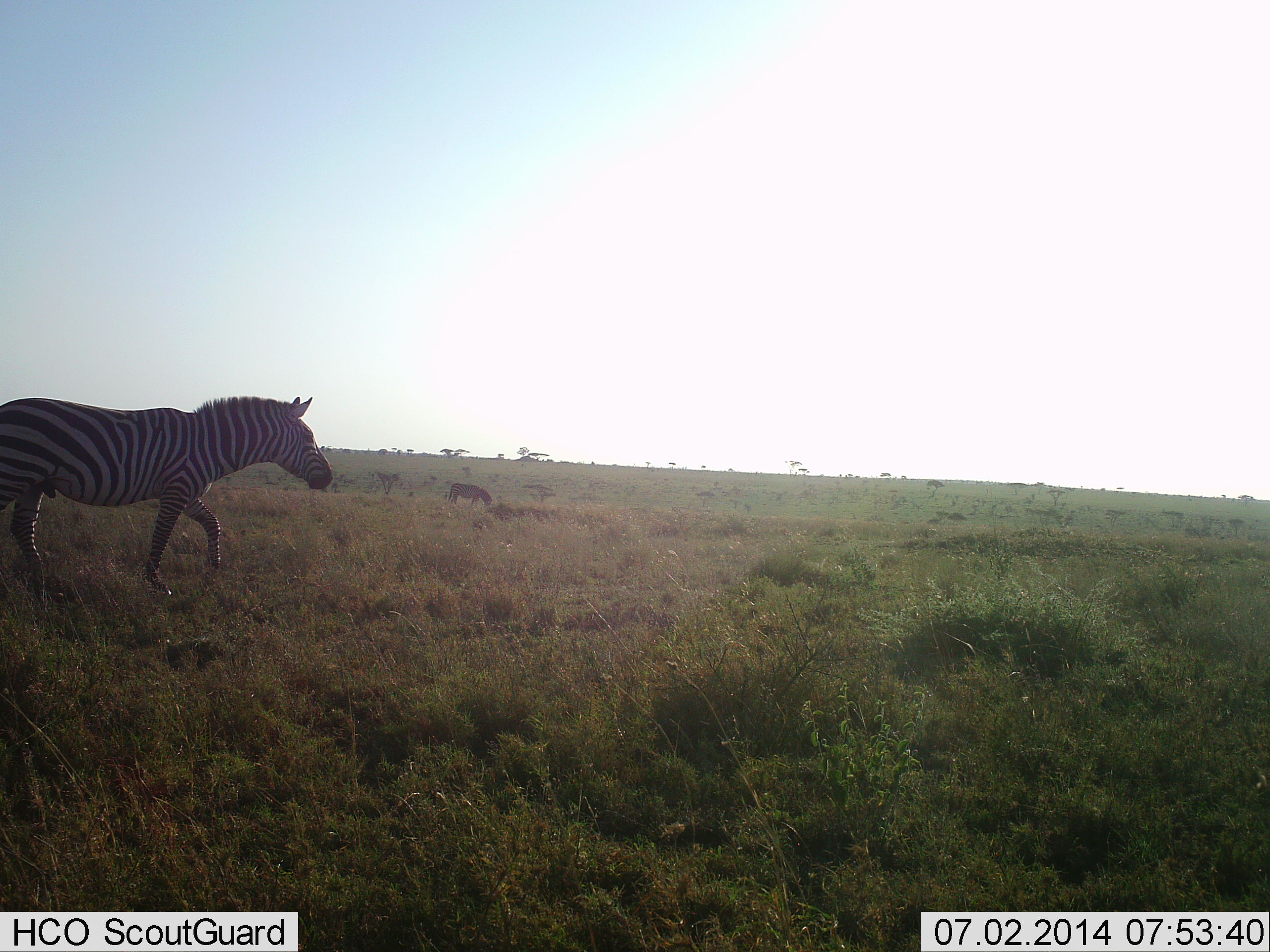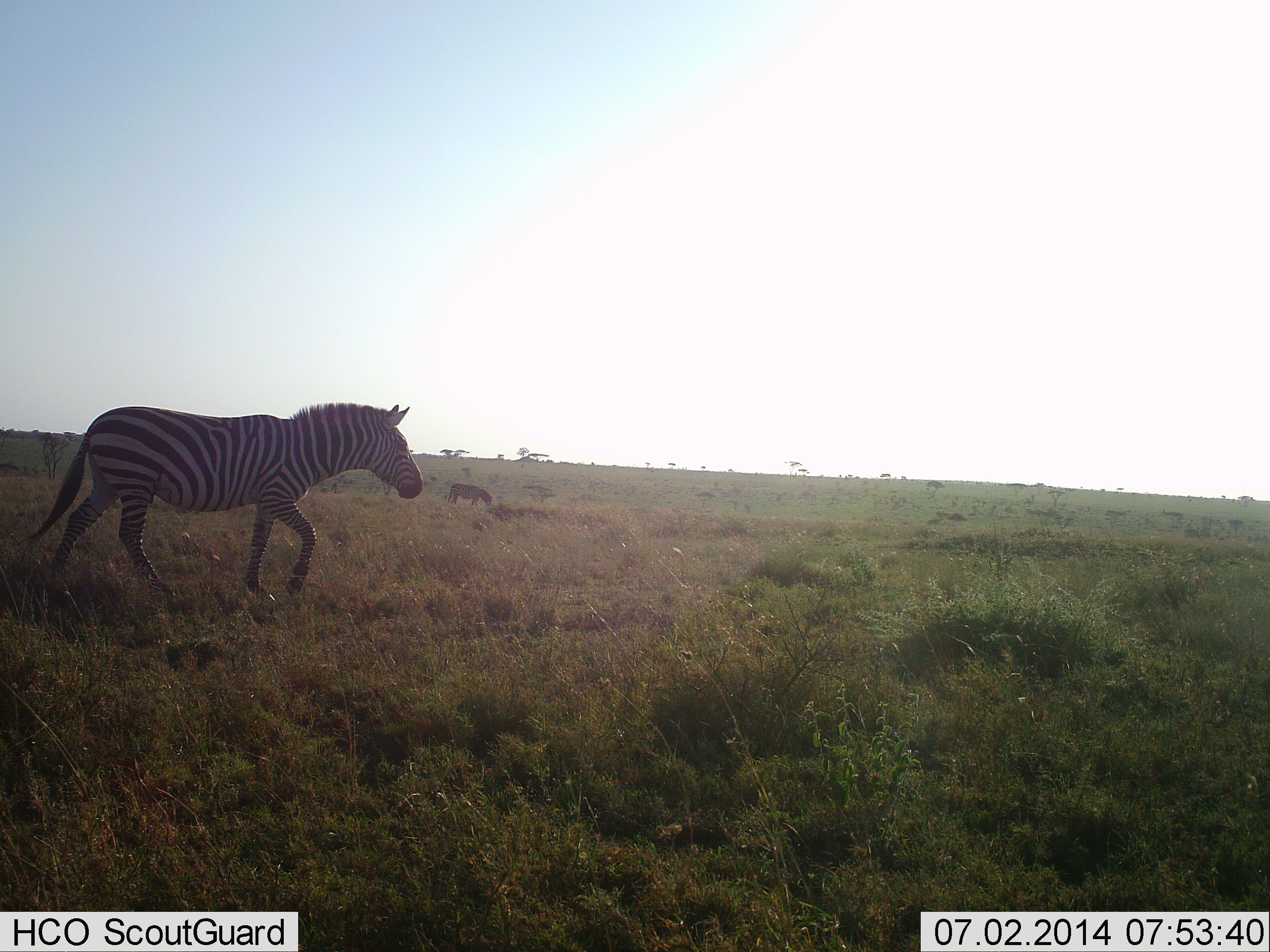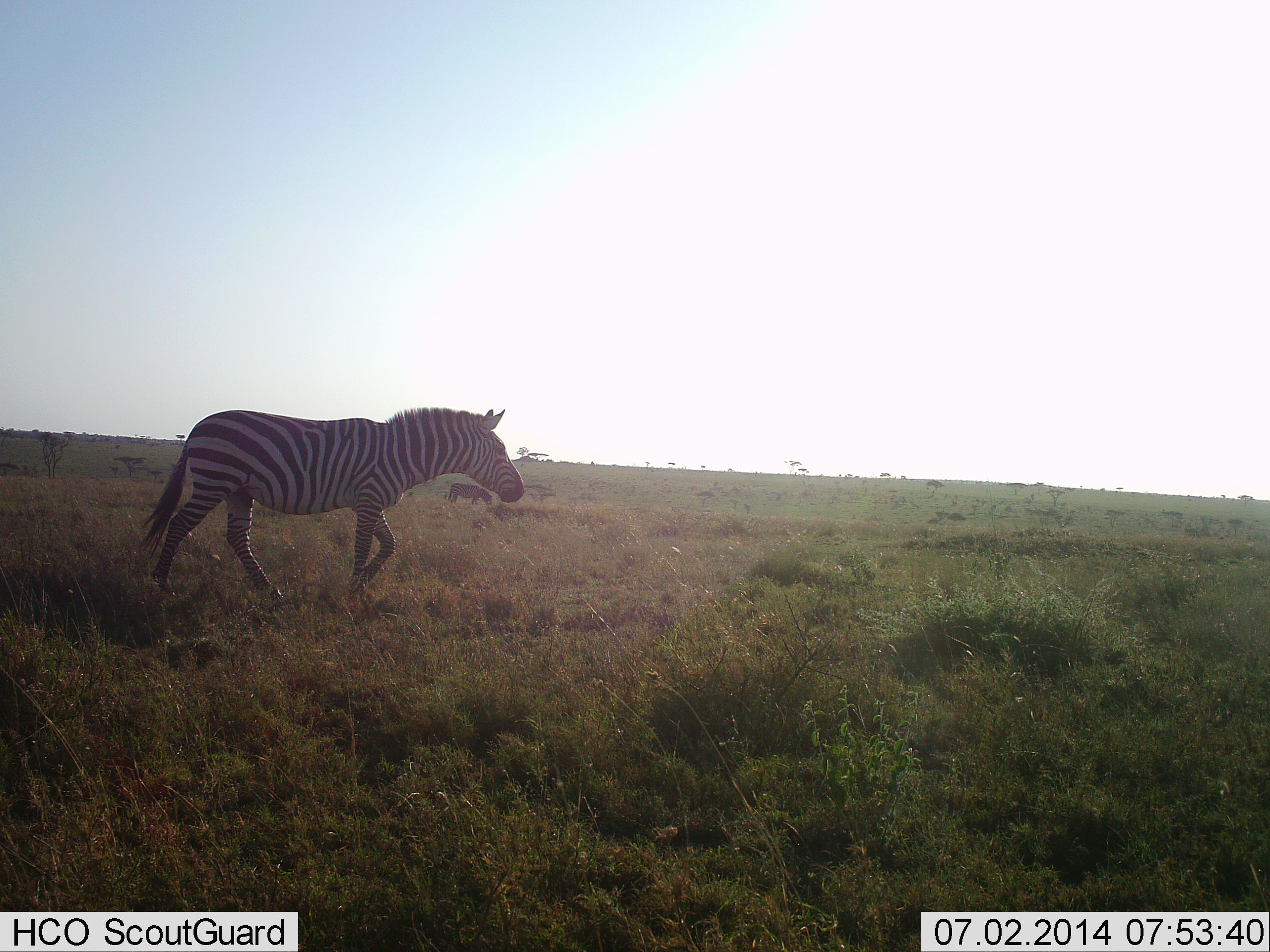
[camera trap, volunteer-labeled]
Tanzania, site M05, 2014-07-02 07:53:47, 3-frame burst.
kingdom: Animalia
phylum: Chordata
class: Mammalia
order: Perissodactyla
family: Equidae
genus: Equus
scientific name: Equus quagga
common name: plains zebra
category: zebra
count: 2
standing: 50%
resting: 0%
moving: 90%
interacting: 0%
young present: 0%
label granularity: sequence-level